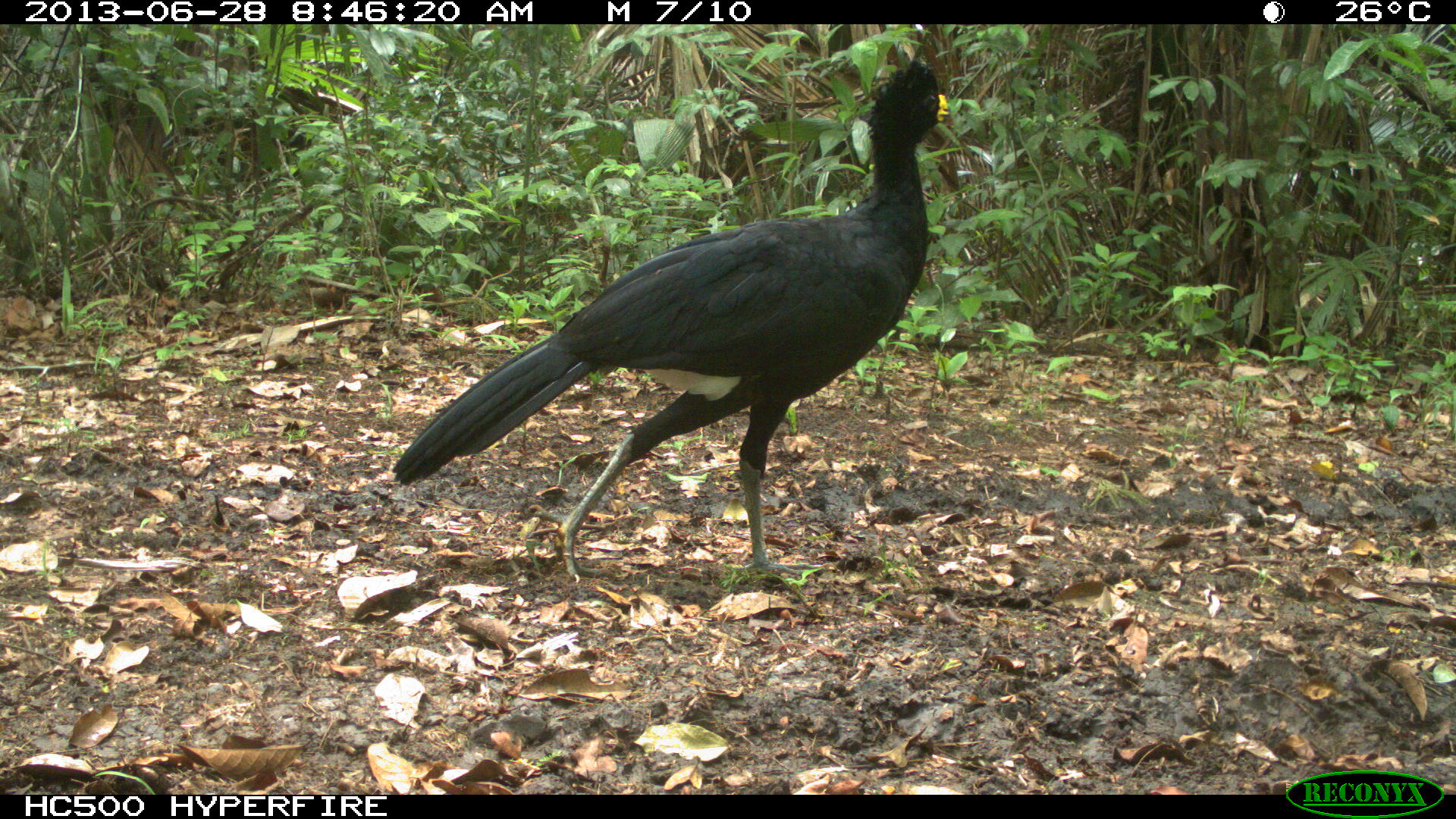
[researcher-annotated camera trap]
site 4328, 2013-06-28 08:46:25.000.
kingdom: Animalia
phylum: Chordata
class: Aves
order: Galliformes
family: Cracidae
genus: Crax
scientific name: Crax rubra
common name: great curassow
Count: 1.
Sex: male.